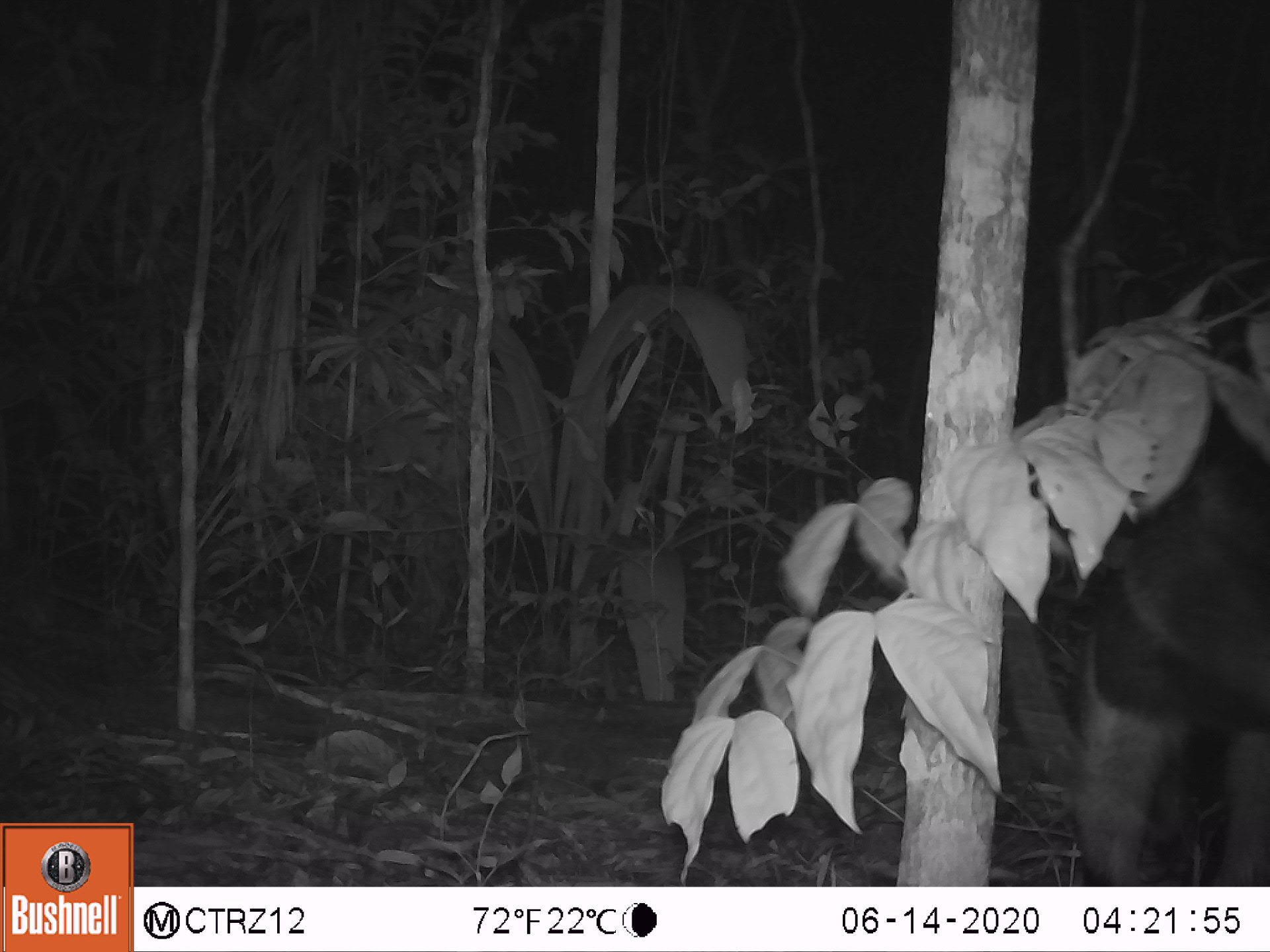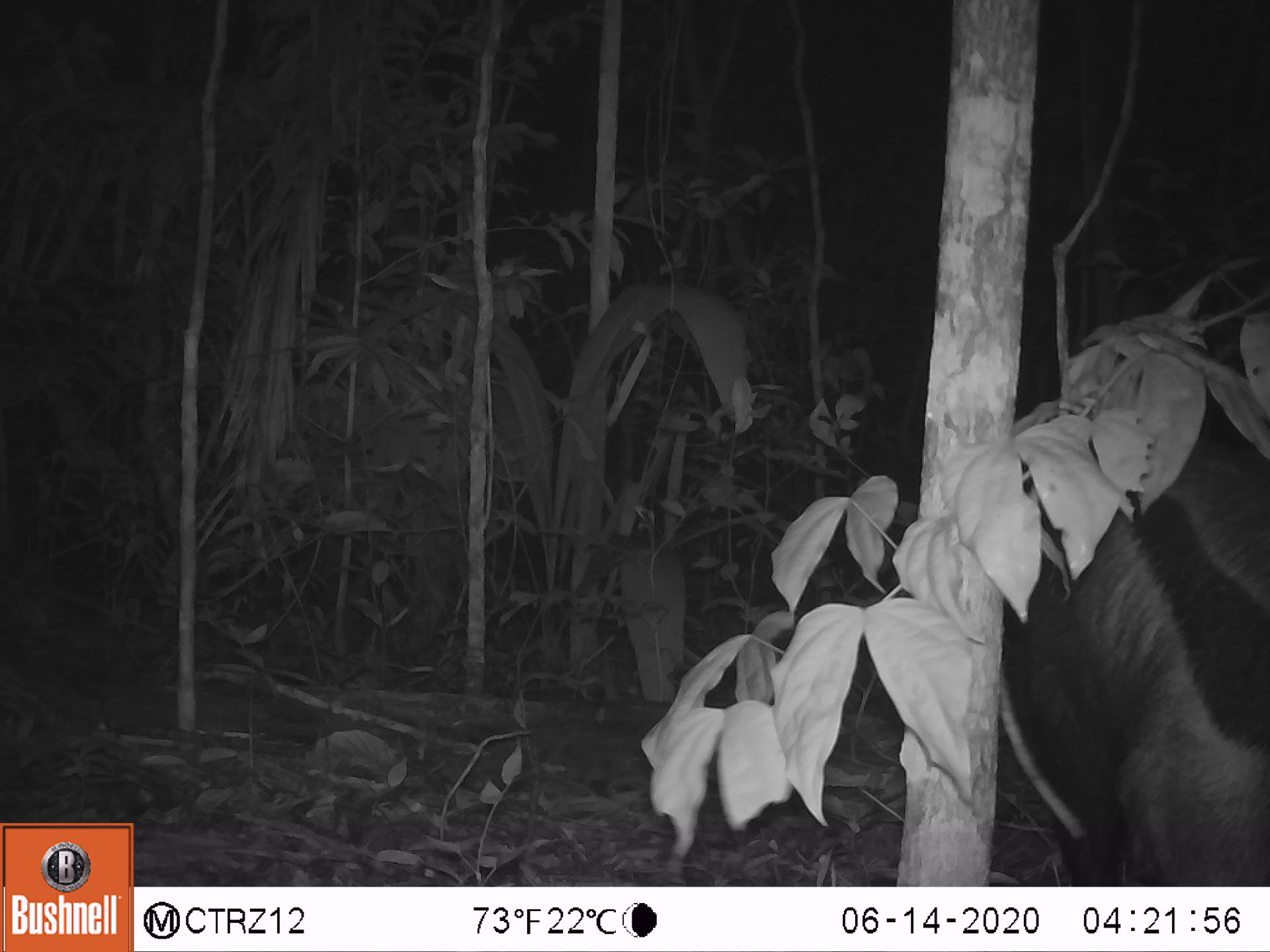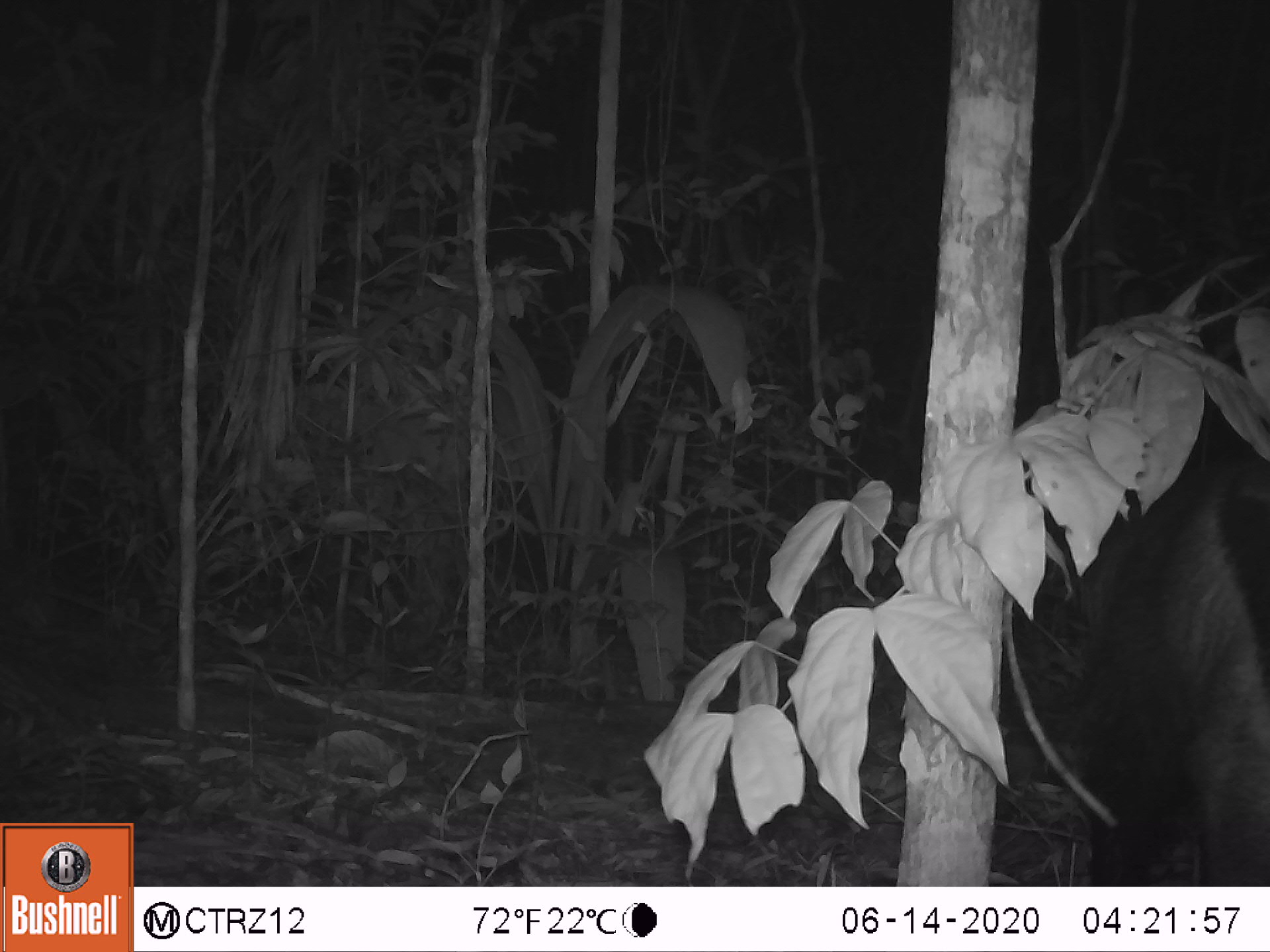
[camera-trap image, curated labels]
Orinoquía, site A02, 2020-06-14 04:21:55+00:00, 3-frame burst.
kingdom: Animalia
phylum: Chordata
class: Mammalia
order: Pilosa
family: Myrmecophagidae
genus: Myrmecophaga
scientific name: Myrmecophaga tridactyla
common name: giant anteater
Giant anteater (Myrmecophaga tridactyla).